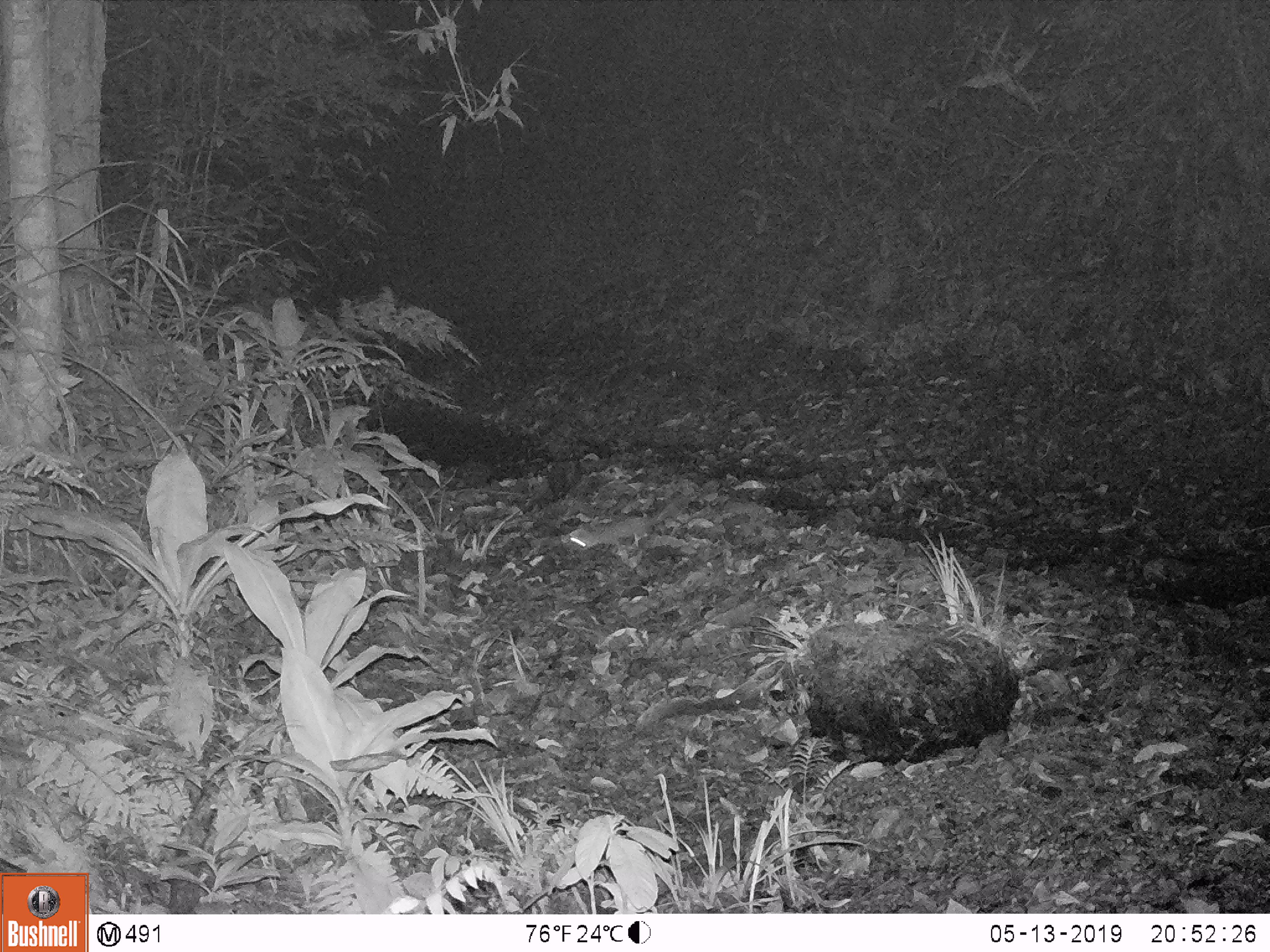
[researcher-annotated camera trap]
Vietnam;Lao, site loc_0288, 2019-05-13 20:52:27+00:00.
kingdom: Animalia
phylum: Chordata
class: Mammalia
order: Carnivora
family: Mustelidae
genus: Melogale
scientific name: Melogale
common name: ferret badger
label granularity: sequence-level